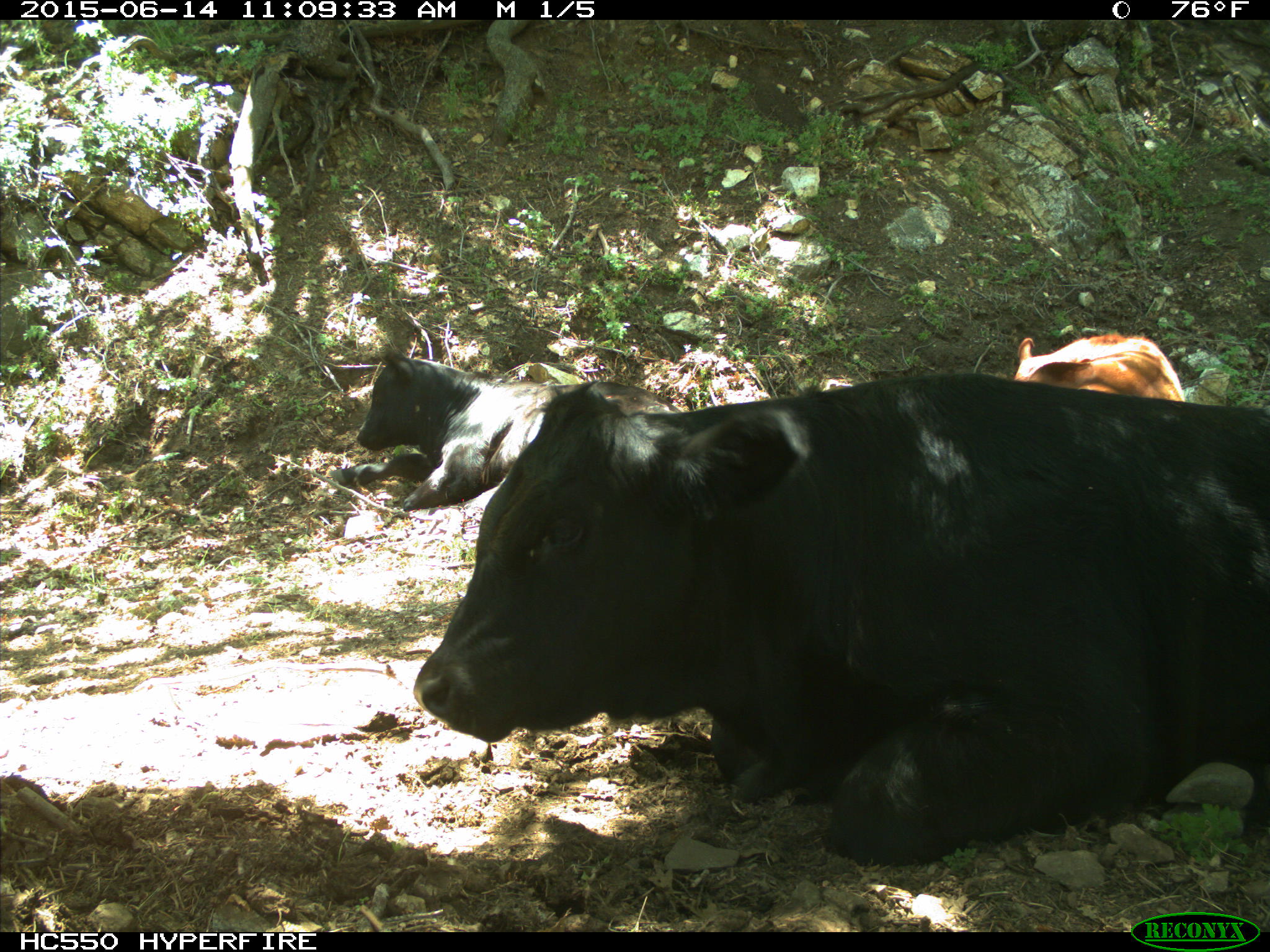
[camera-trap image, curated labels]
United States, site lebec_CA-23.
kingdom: Animalia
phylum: Chordata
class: Mammalia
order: Artiodactyla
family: Bovidae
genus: Bos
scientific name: Bos taurus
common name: domestic cow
Bos taurus (domestic cow).